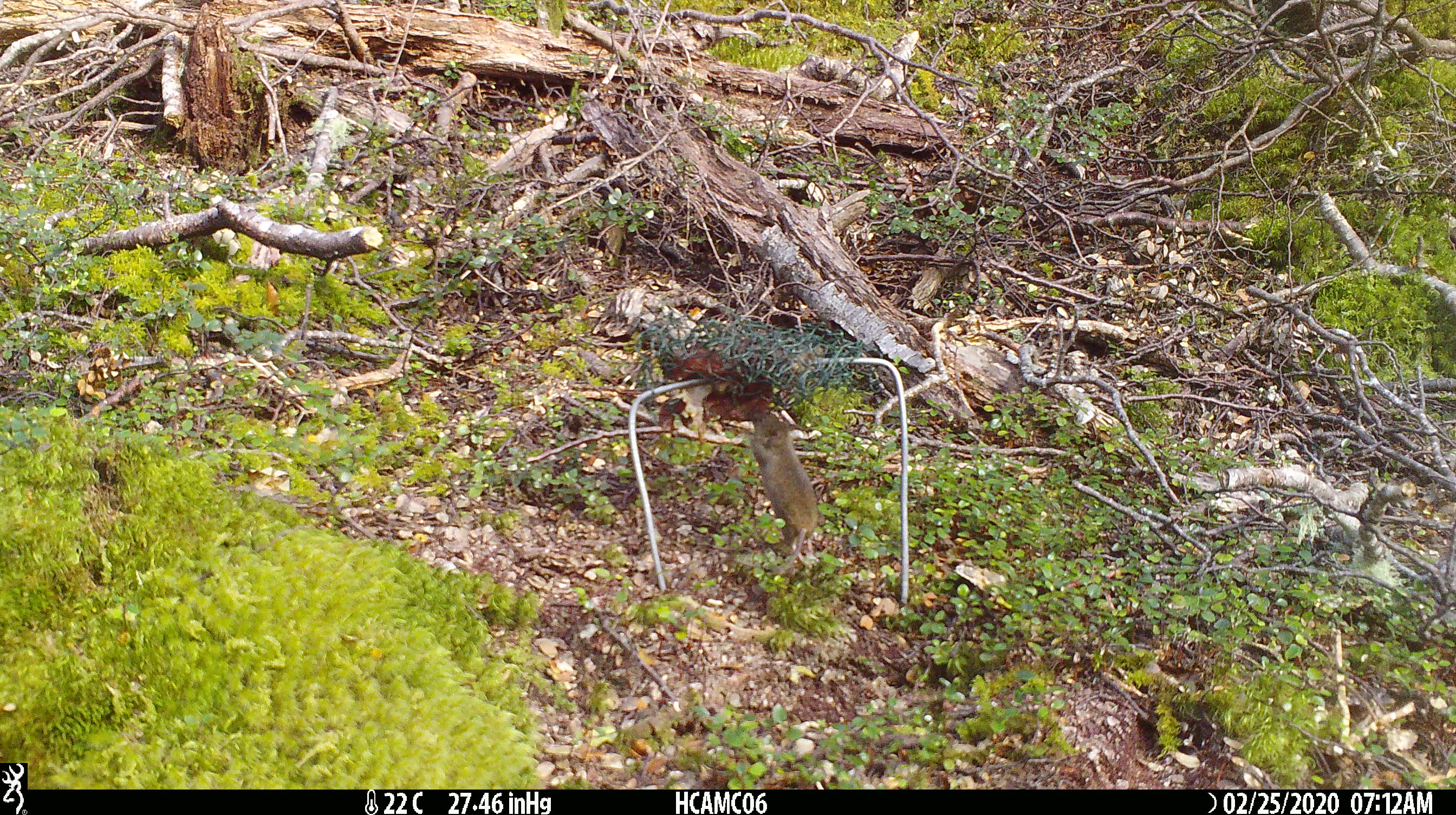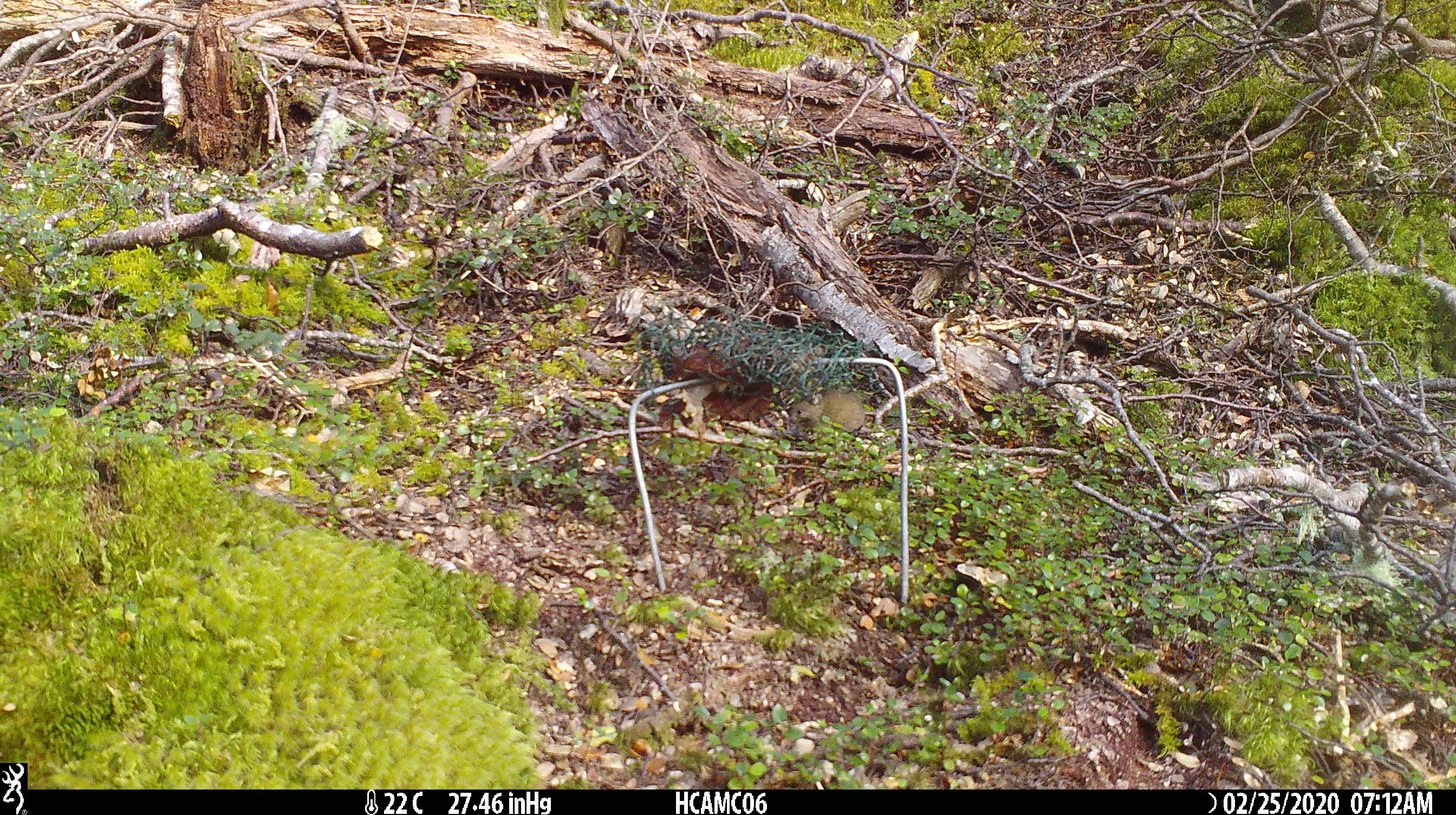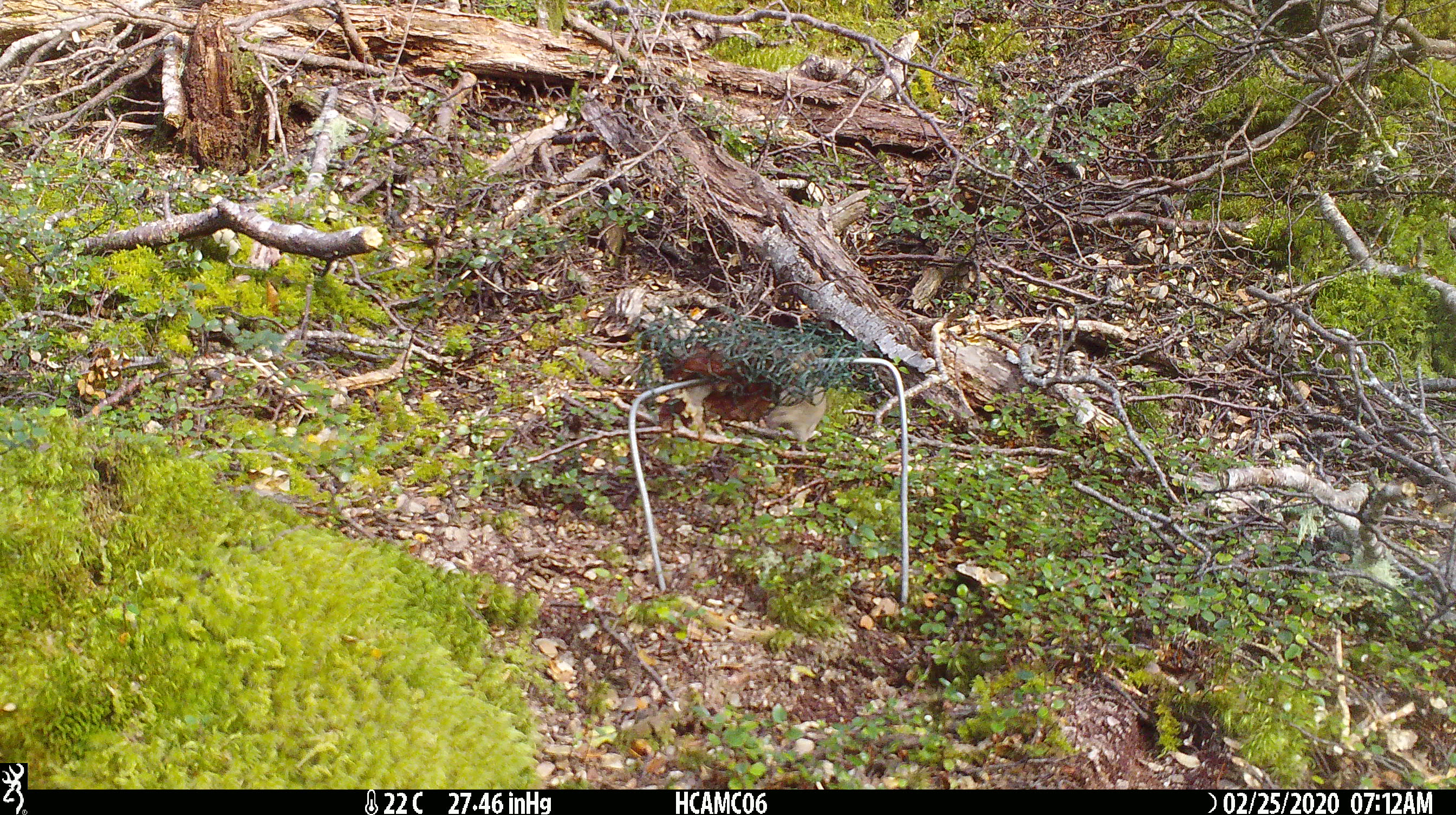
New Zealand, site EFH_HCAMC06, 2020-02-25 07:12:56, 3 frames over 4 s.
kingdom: Animalia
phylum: Chordata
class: Mammalia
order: Rodentia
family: Muridae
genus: Mus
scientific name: Mus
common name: mouse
Mouse (Mus).